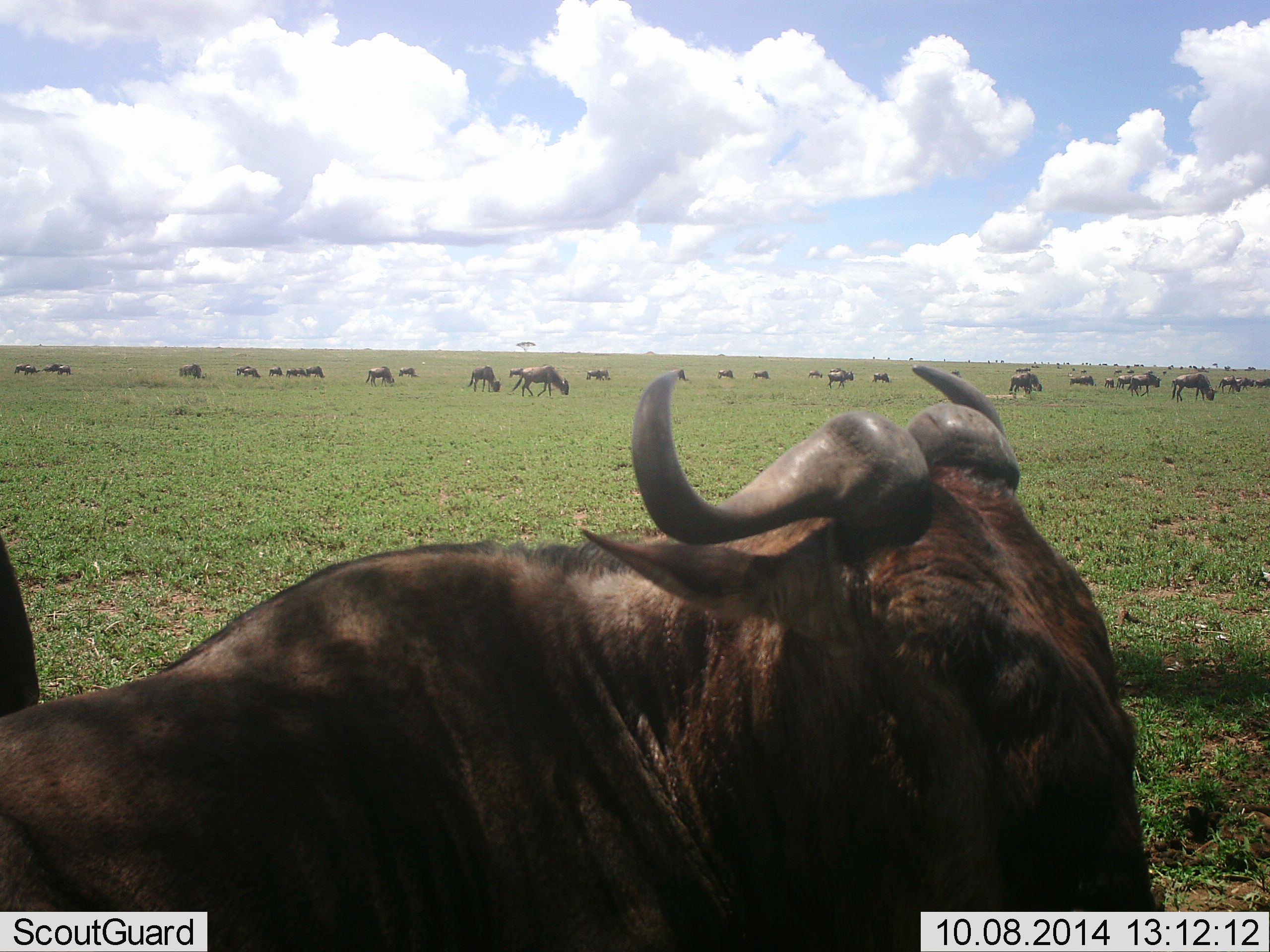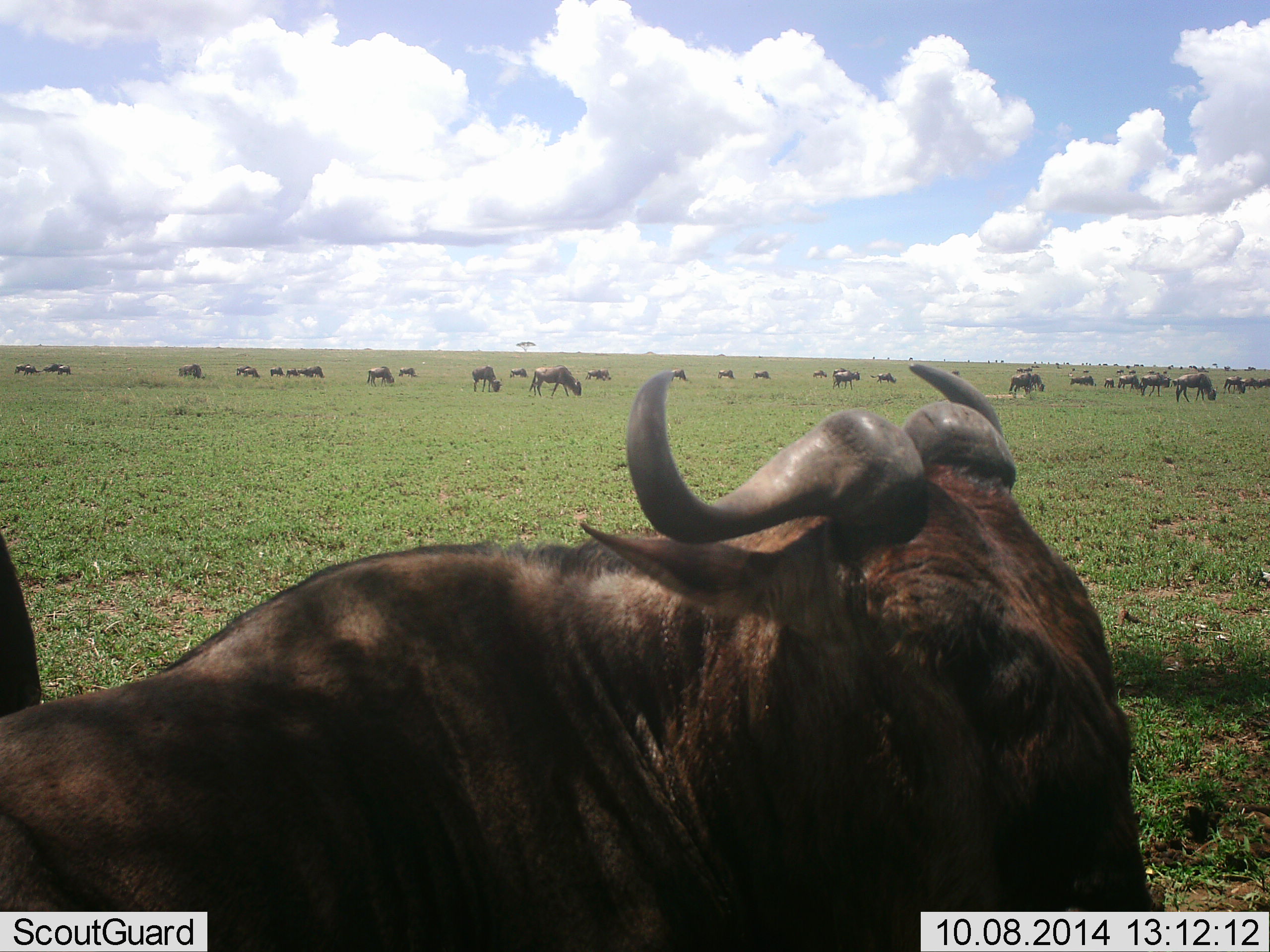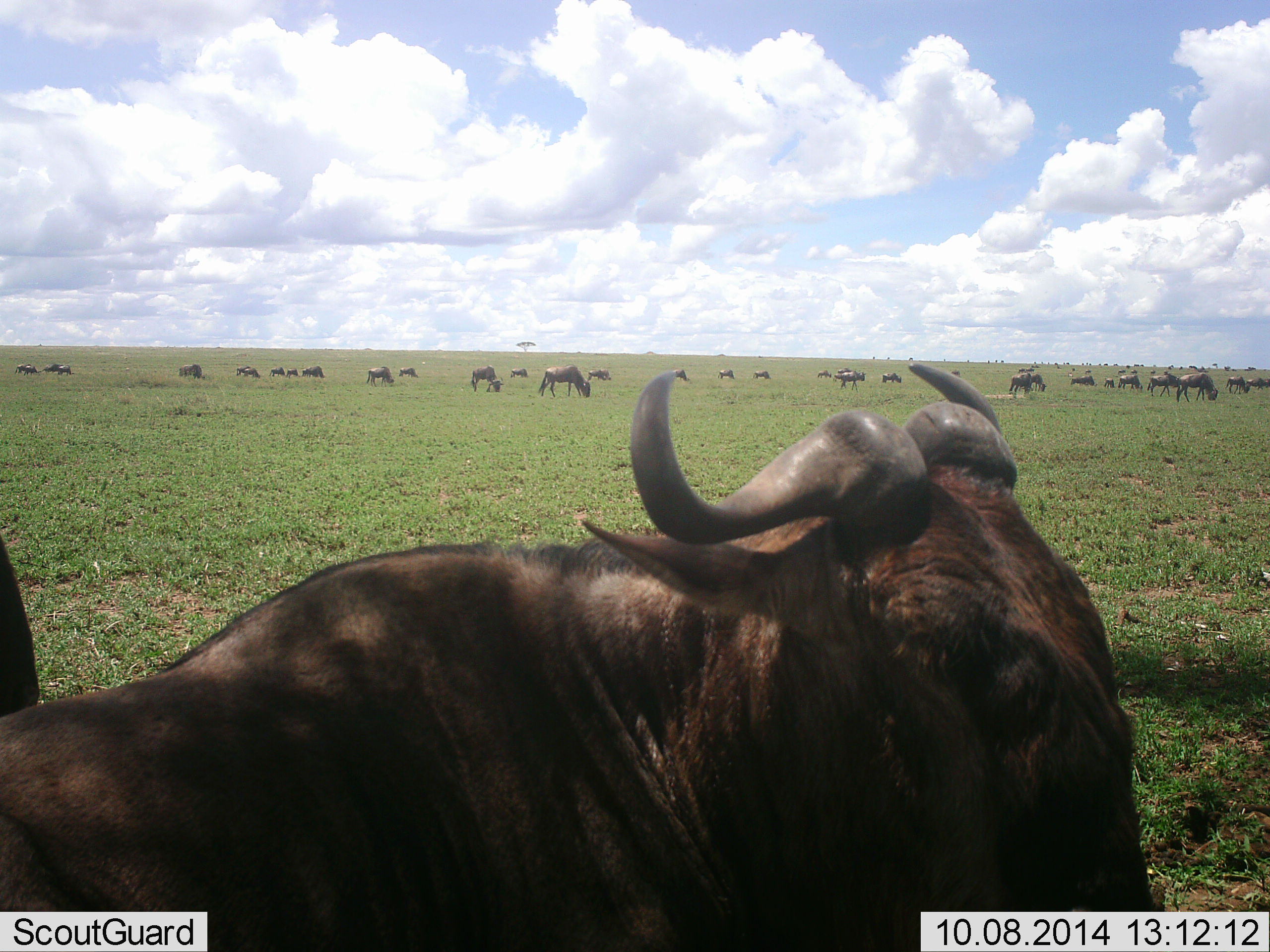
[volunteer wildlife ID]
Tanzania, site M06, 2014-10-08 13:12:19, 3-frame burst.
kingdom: Animalia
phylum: Chordata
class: Mammalia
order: Artiodactyla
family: Bovidae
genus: Connochaetes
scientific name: Connochaetes taurinus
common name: blue wildebeest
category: wildebeest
Wildebeest (blue wildebeest) (Connochaetes taurinus), count 11-50. Behavior (volunteer vote fractions): standing 50%, resting 40%, moving 50%, interacting 0%. Young present (vote fraction): 10%. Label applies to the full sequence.